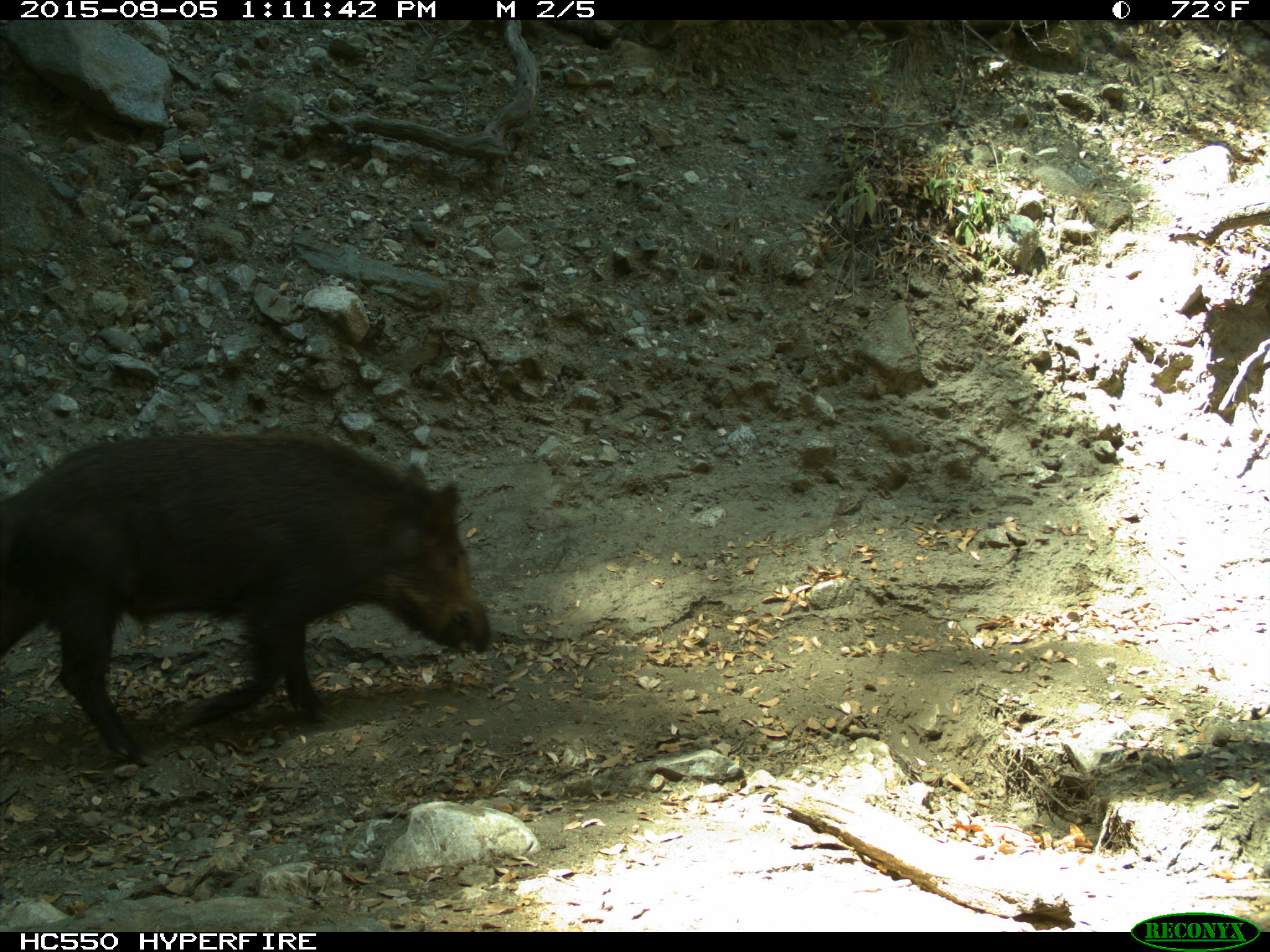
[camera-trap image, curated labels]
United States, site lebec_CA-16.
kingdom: Animalia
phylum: Chordata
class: Mammalia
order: Artiodactyla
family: Suidae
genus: Sus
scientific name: Sus scrofa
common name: wild boar